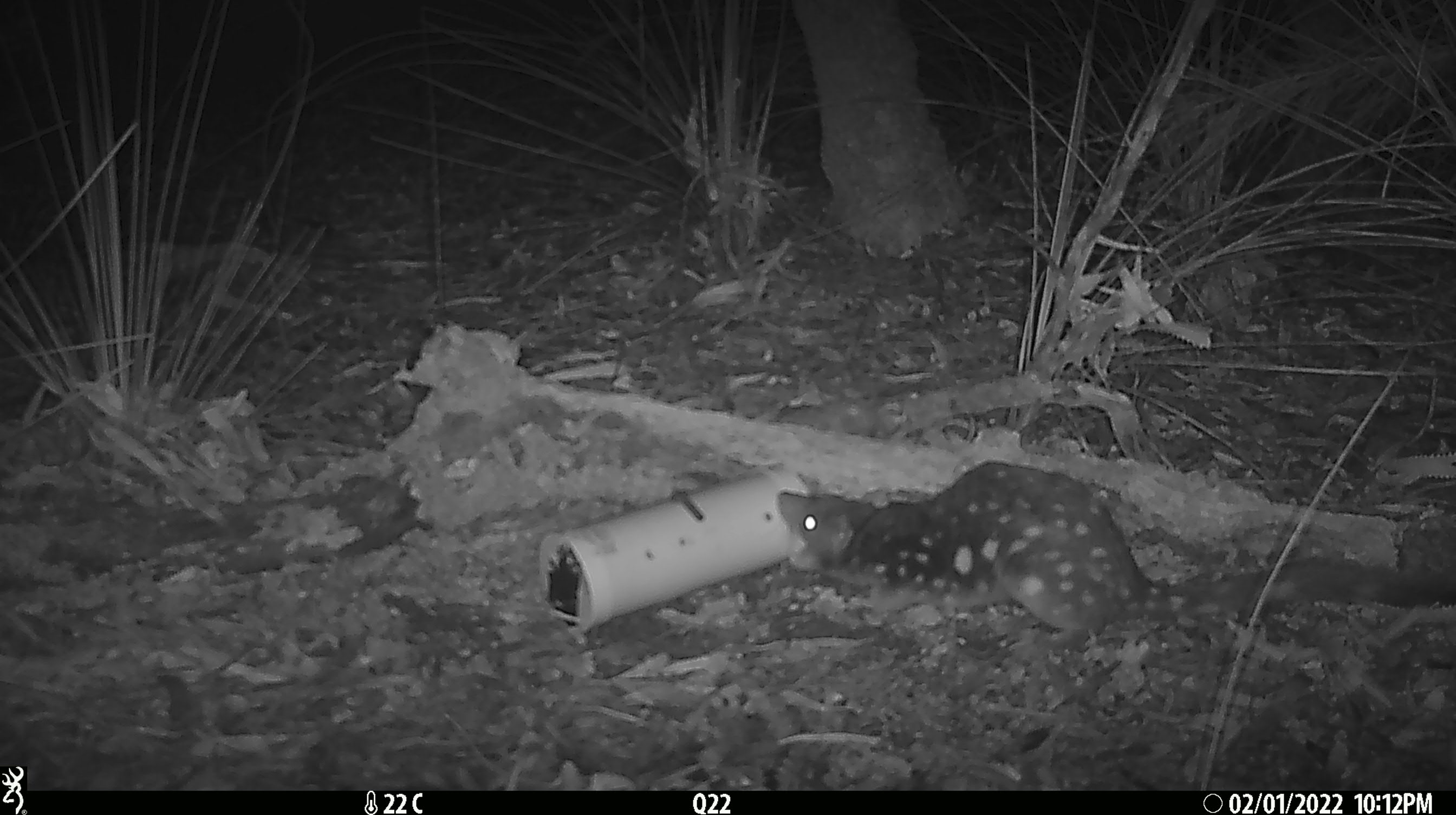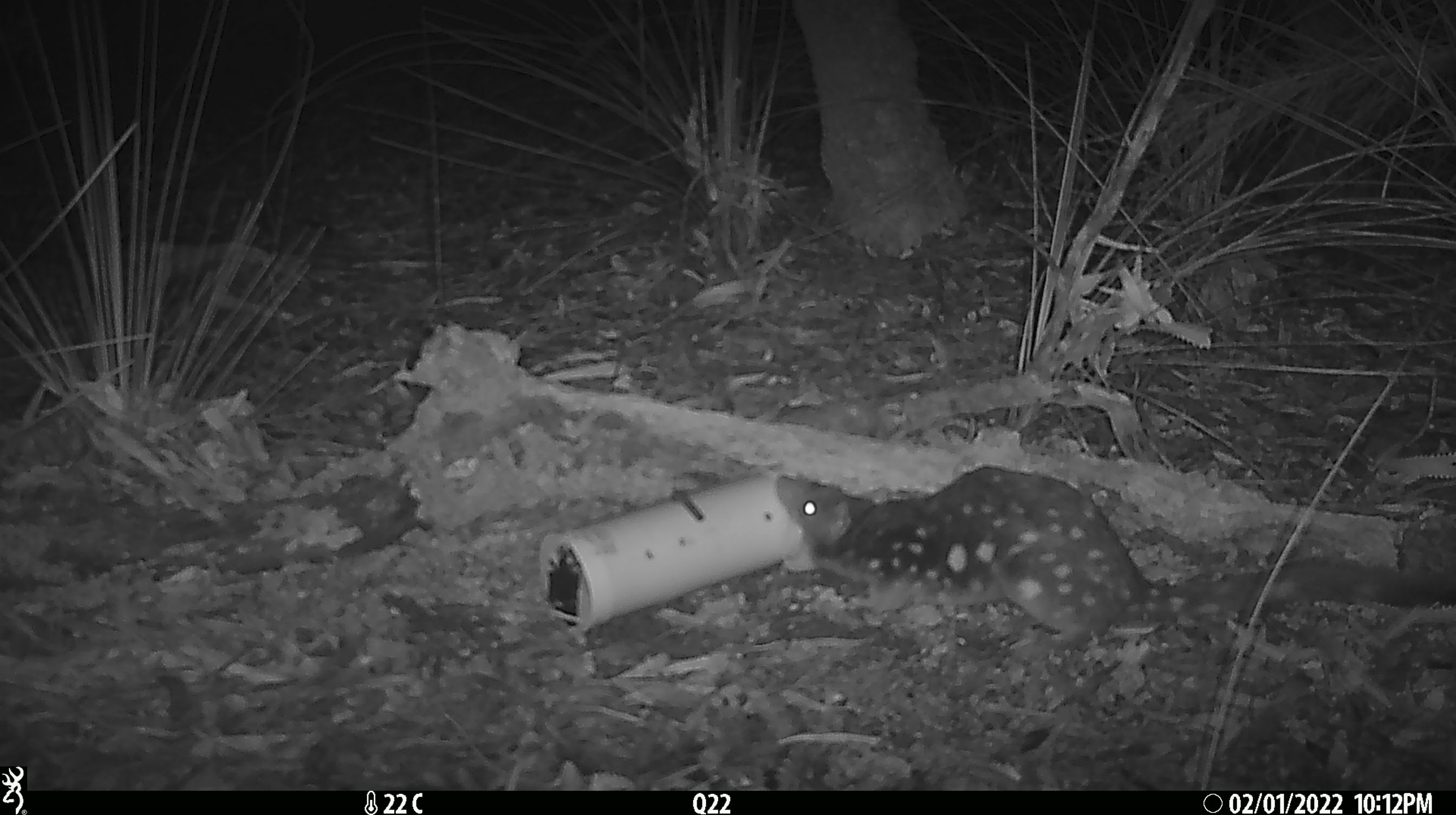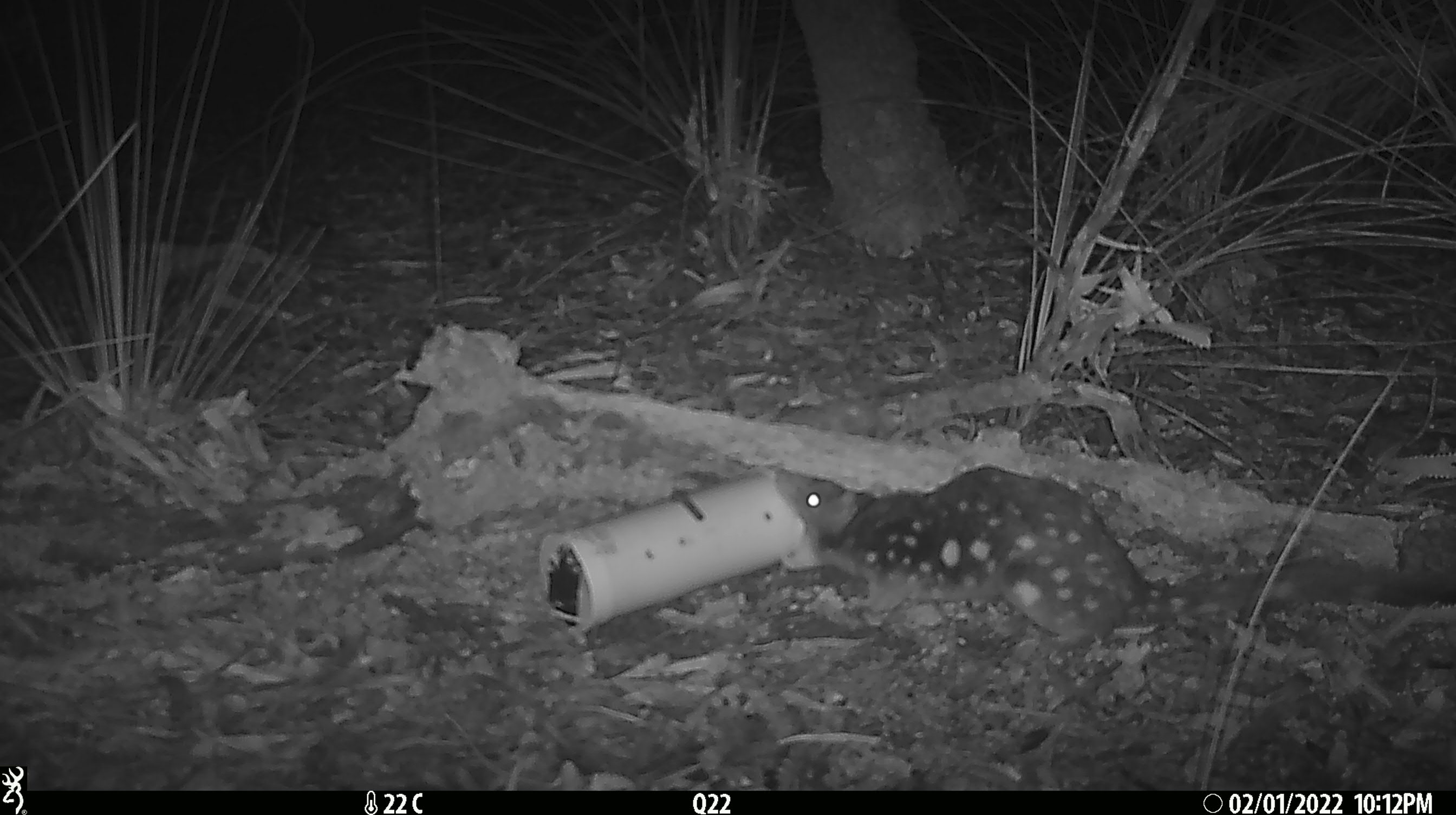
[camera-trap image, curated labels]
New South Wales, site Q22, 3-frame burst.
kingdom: Animalia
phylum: Chordata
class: Mammalia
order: Dasyuromorphia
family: Dasyuridae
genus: Dasyurus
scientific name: Dasyurus maculatus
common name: spotted-tailed quoll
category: quoll